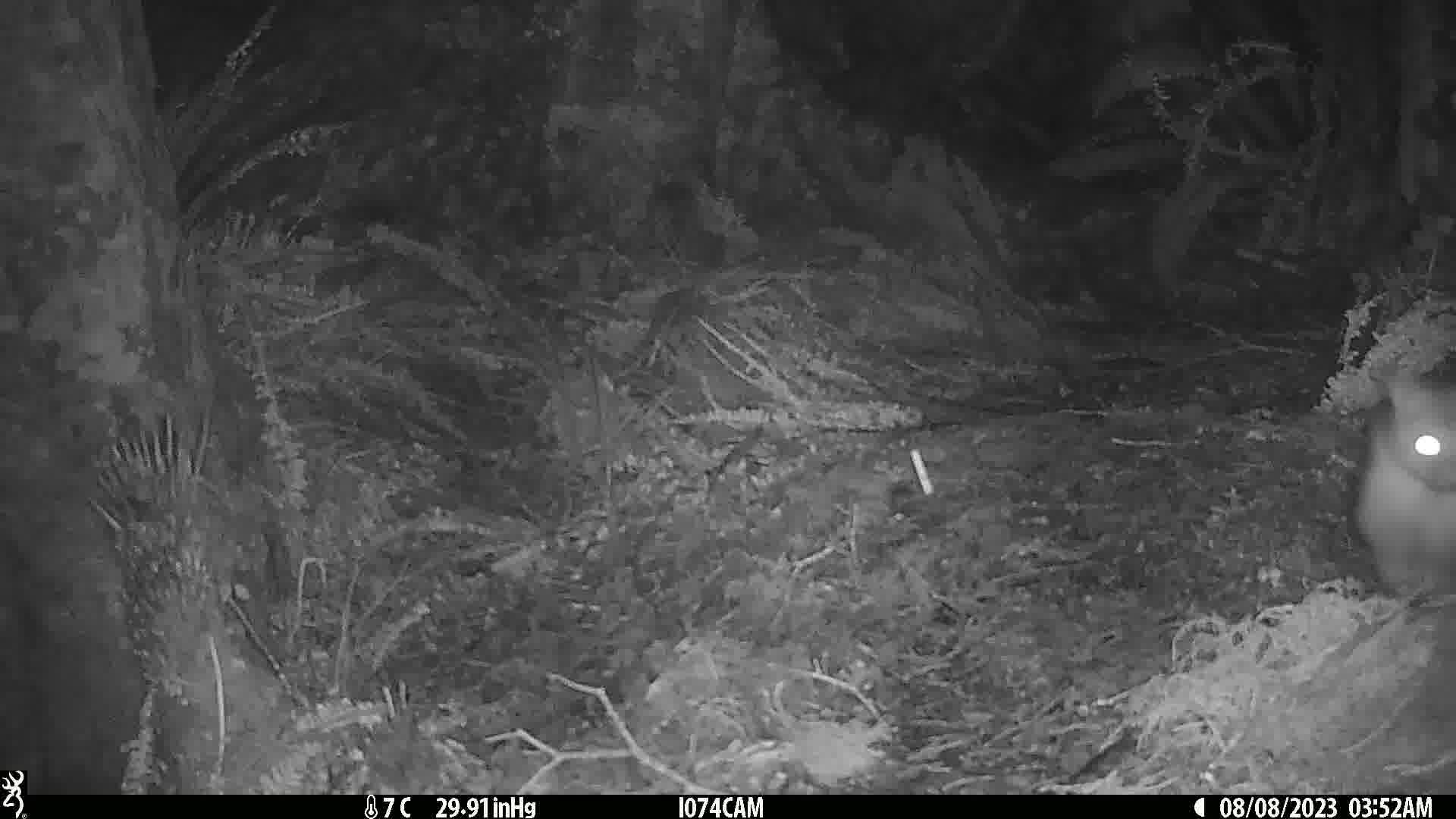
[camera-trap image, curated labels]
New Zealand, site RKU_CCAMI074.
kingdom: Animalia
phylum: Chordata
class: Mammalia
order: Diprotodontia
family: Phalangeridae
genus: Trichosurus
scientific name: Trichosurus vulpecula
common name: common brushtail possum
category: possum